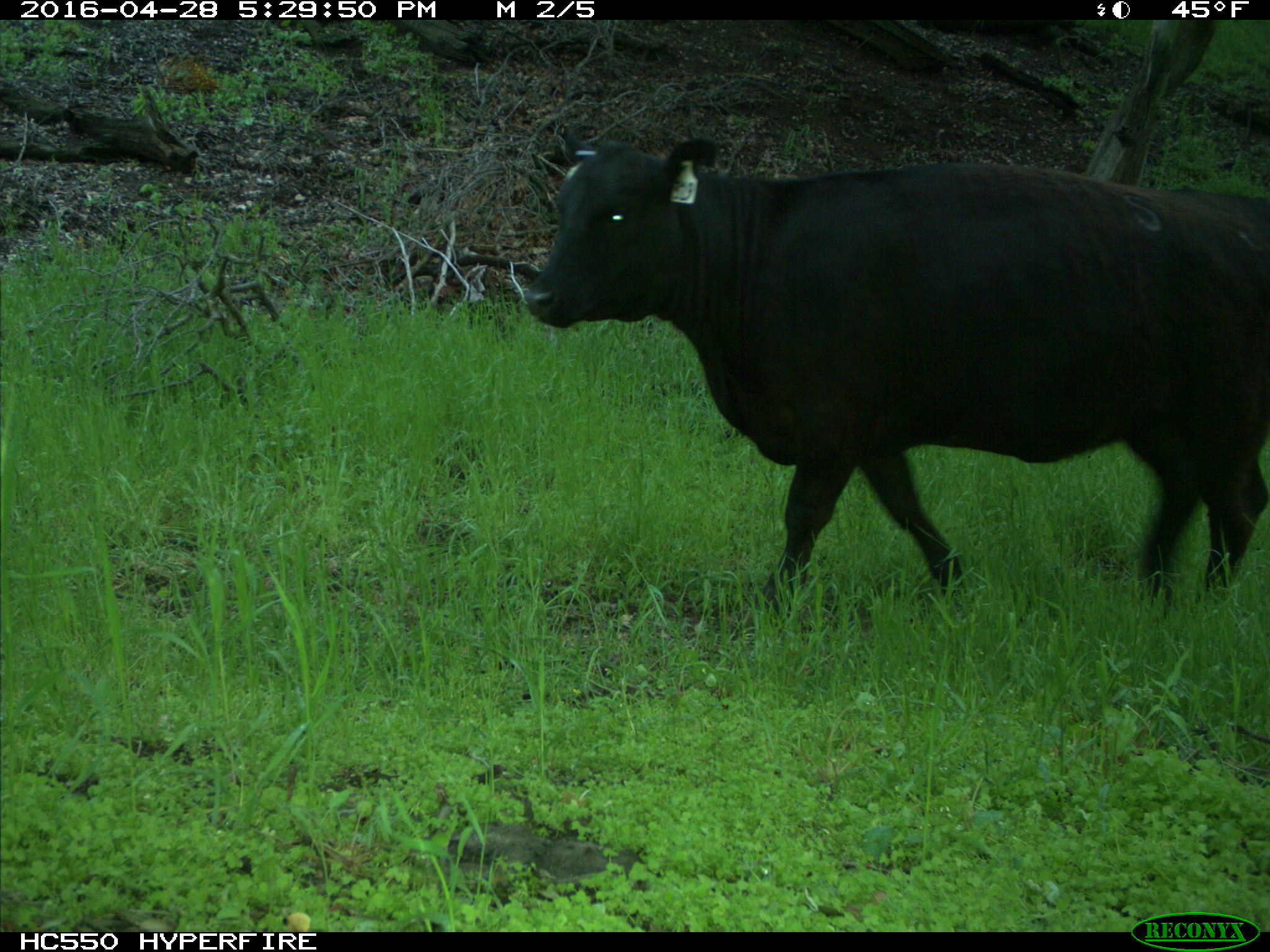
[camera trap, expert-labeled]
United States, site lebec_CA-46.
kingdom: Animalia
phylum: Chordata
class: Mammalia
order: Artiodactyla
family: Bovidae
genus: Bos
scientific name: Bos taurus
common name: domestic cow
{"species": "Bos taurus (domestic cow)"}